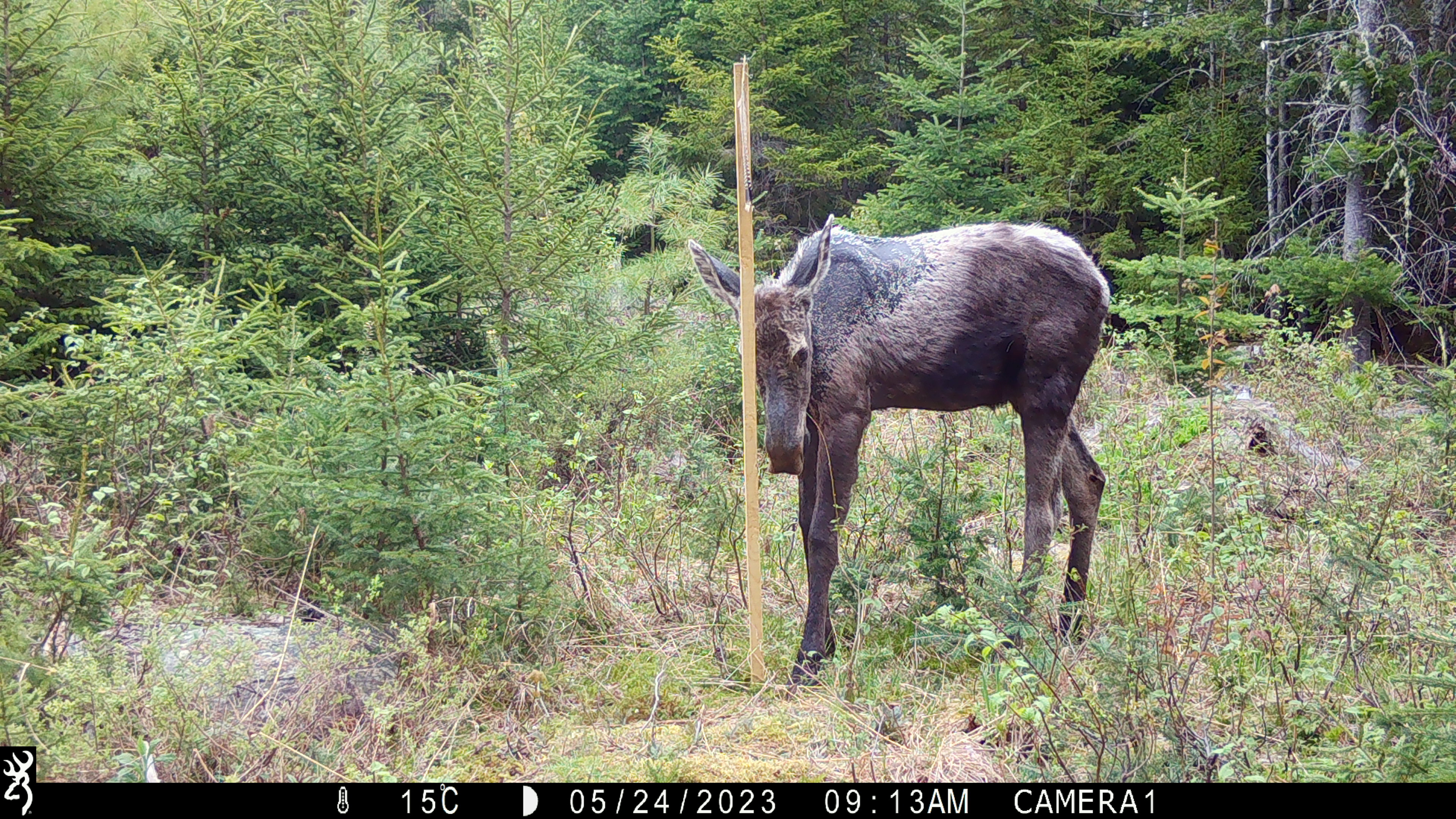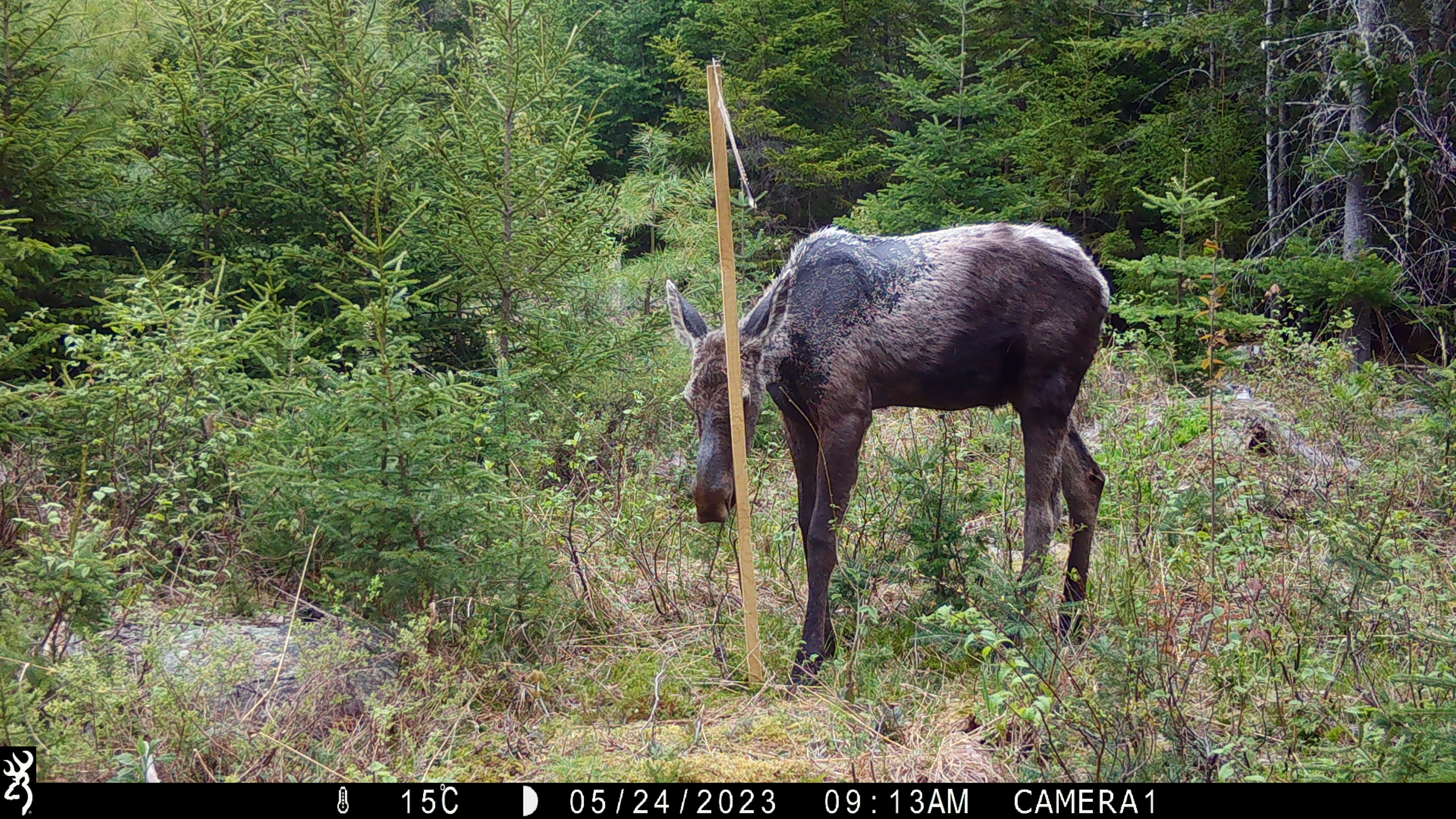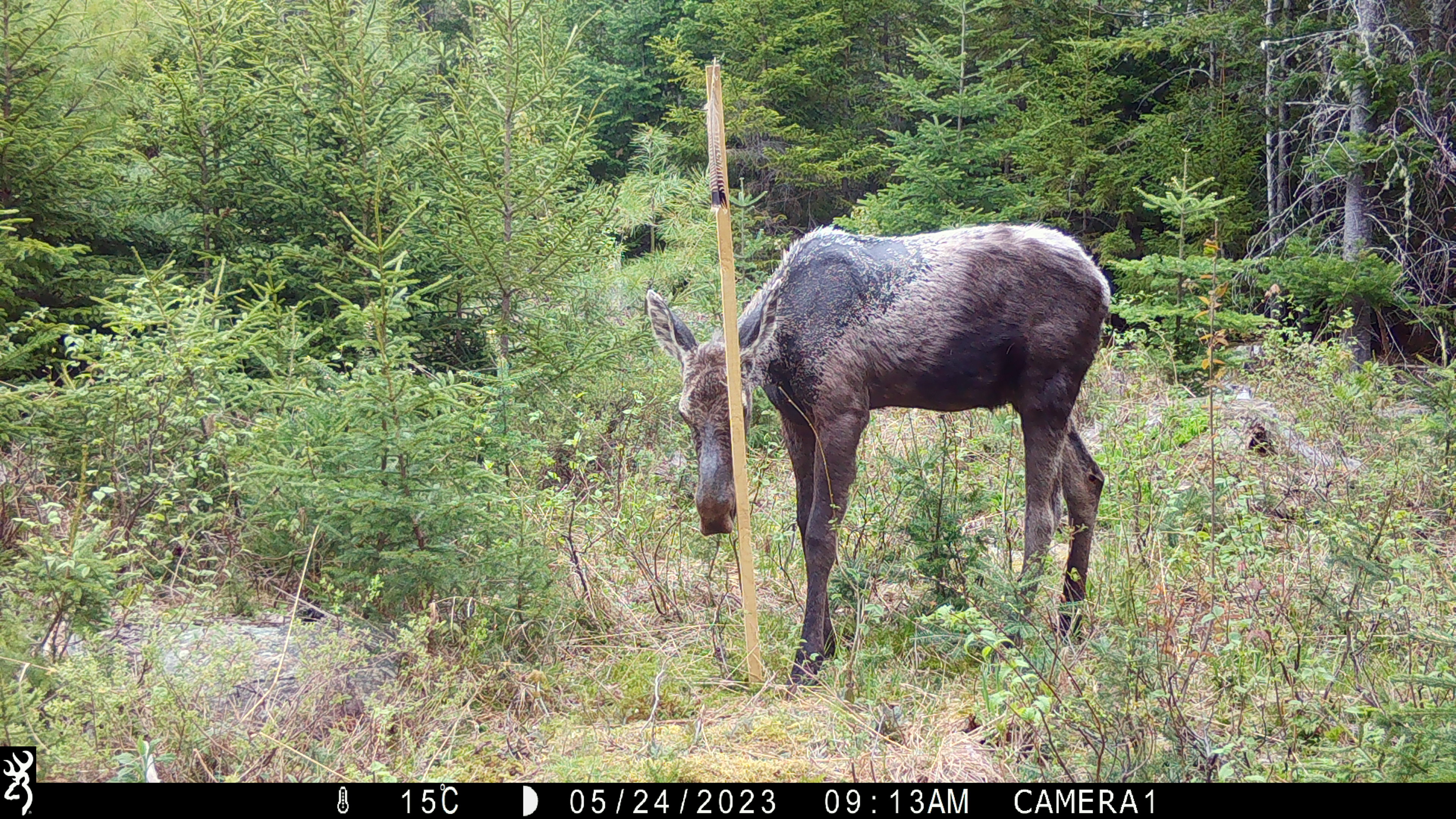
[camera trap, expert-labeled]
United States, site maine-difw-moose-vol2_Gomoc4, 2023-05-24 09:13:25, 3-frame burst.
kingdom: Animalia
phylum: Chordata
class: Mammalia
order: Artiodactyla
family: Cervidae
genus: Alces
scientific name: Alces alces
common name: moose